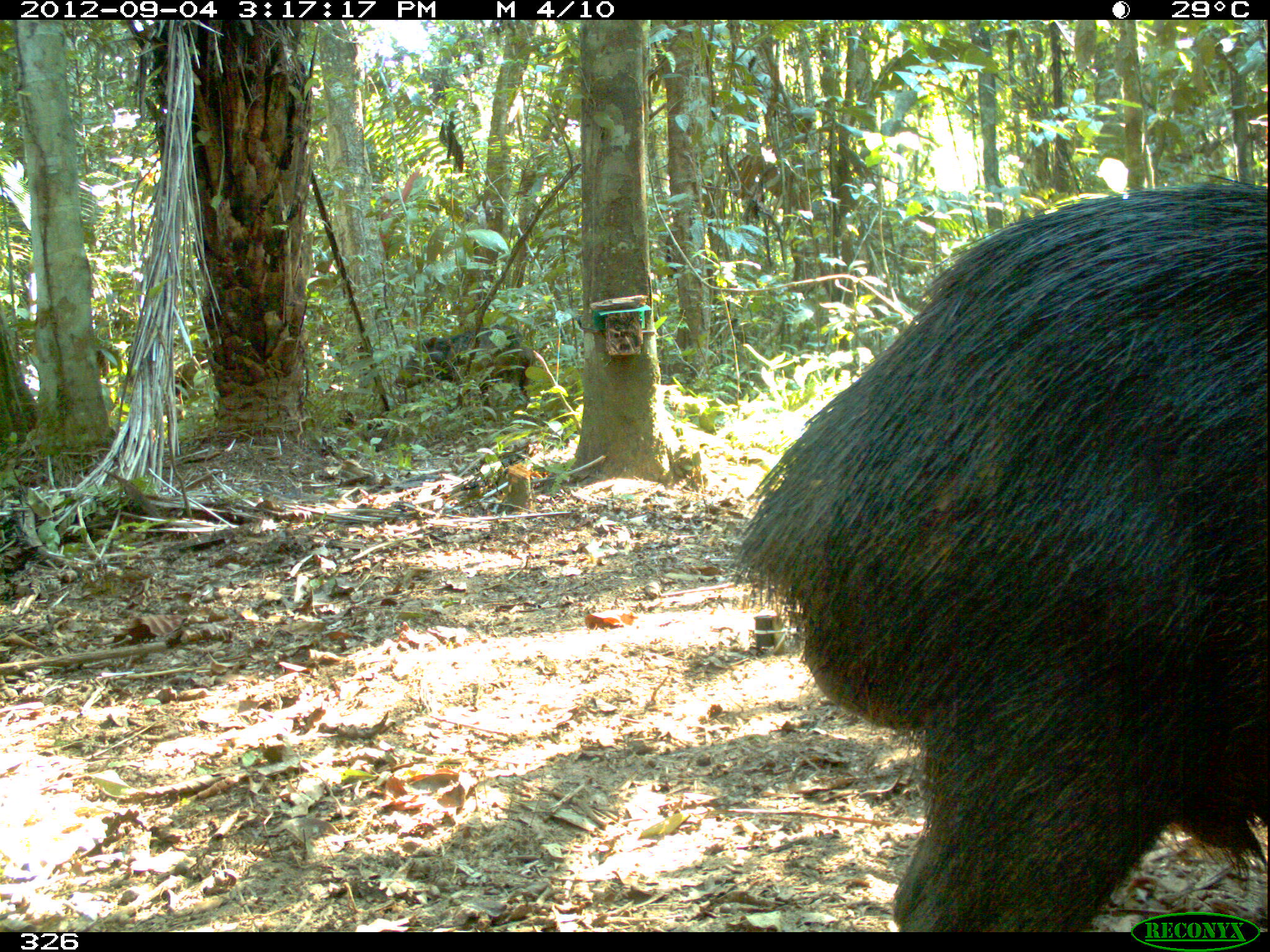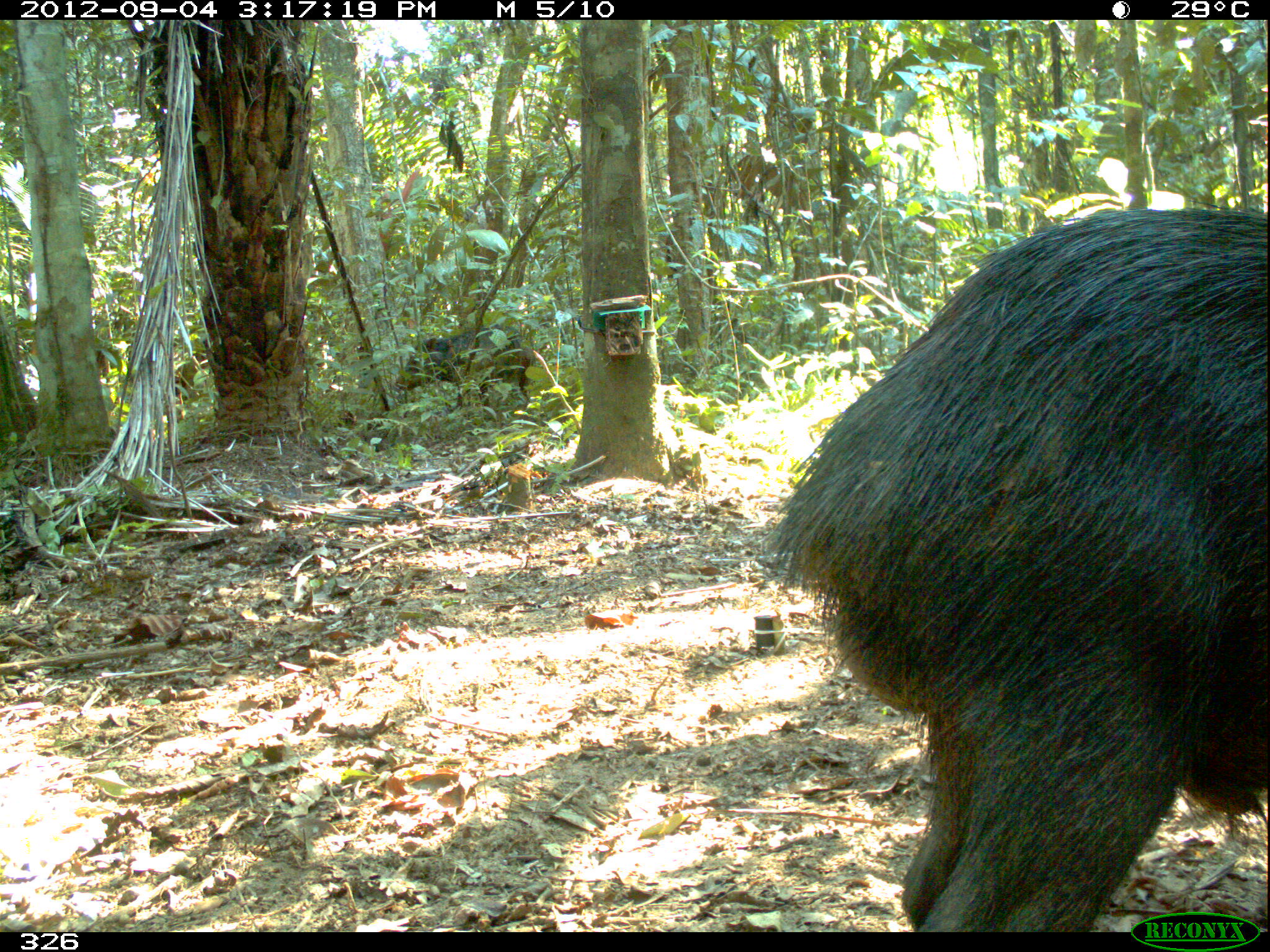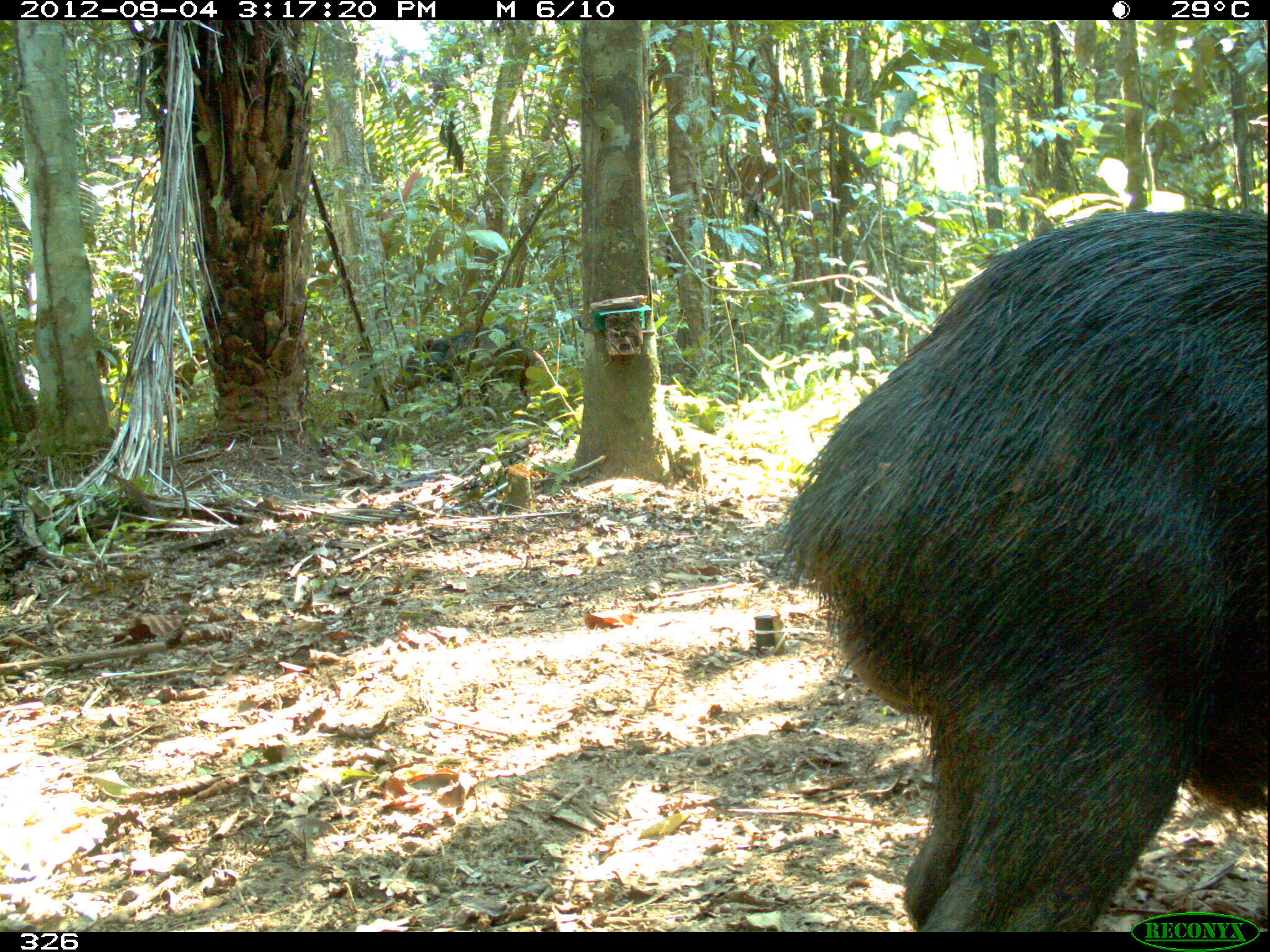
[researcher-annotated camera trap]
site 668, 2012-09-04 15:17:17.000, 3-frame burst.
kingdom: Animalia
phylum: Chordata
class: Mammalia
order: Artiodactyla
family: Tayassuidae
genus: Tayassu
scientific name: Tayassu pecari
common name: white-lipped peccary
Tayassu pecari (white-lipped peccary).